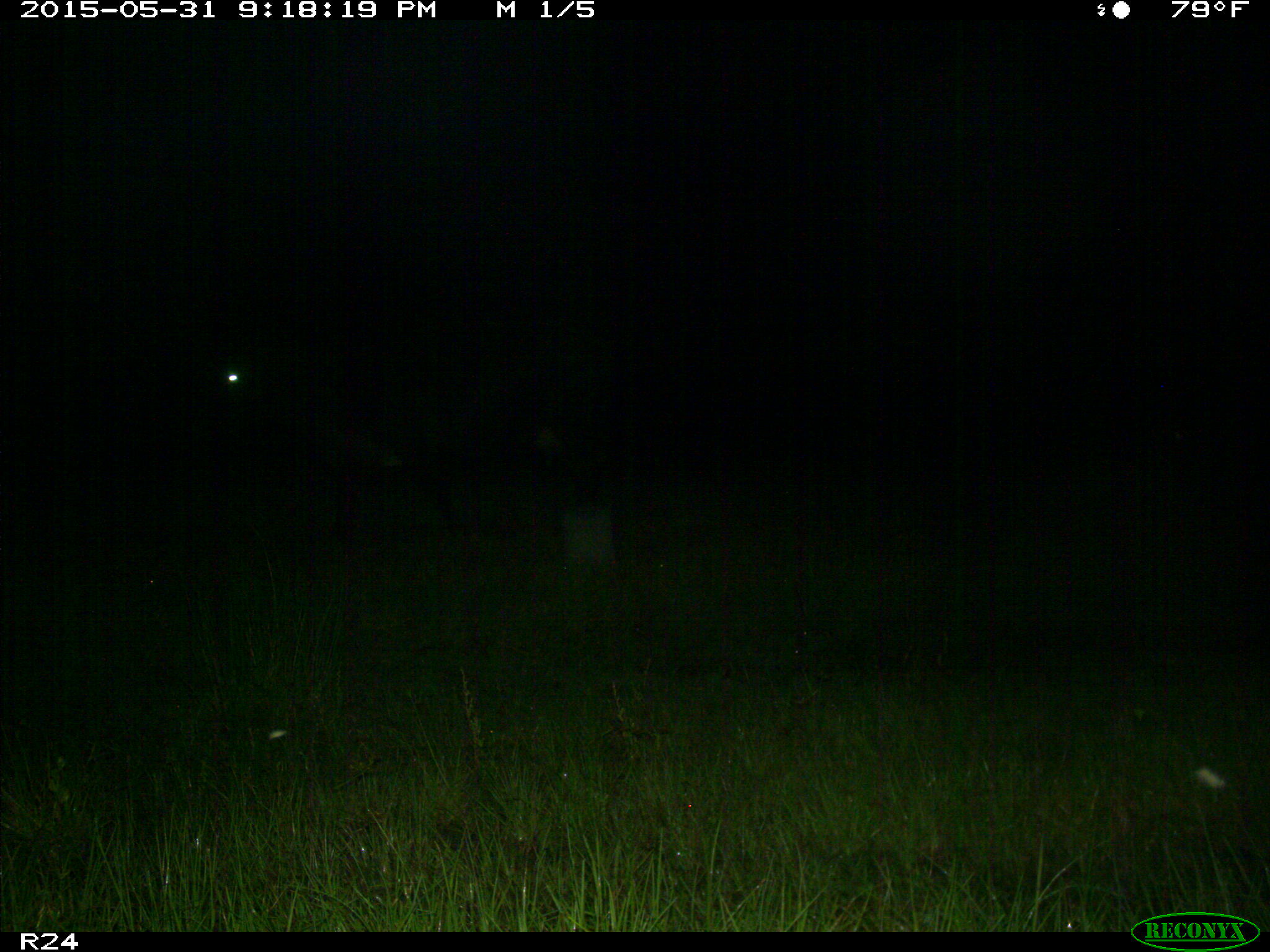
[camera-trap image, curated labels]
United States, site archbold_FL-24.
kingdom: Animalia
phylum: Chordata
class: Mammalia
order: Artiodactyla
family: Bovidae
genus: Bos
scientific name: Bos taurus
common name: domestic cow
Bos taurus (domestic cow).